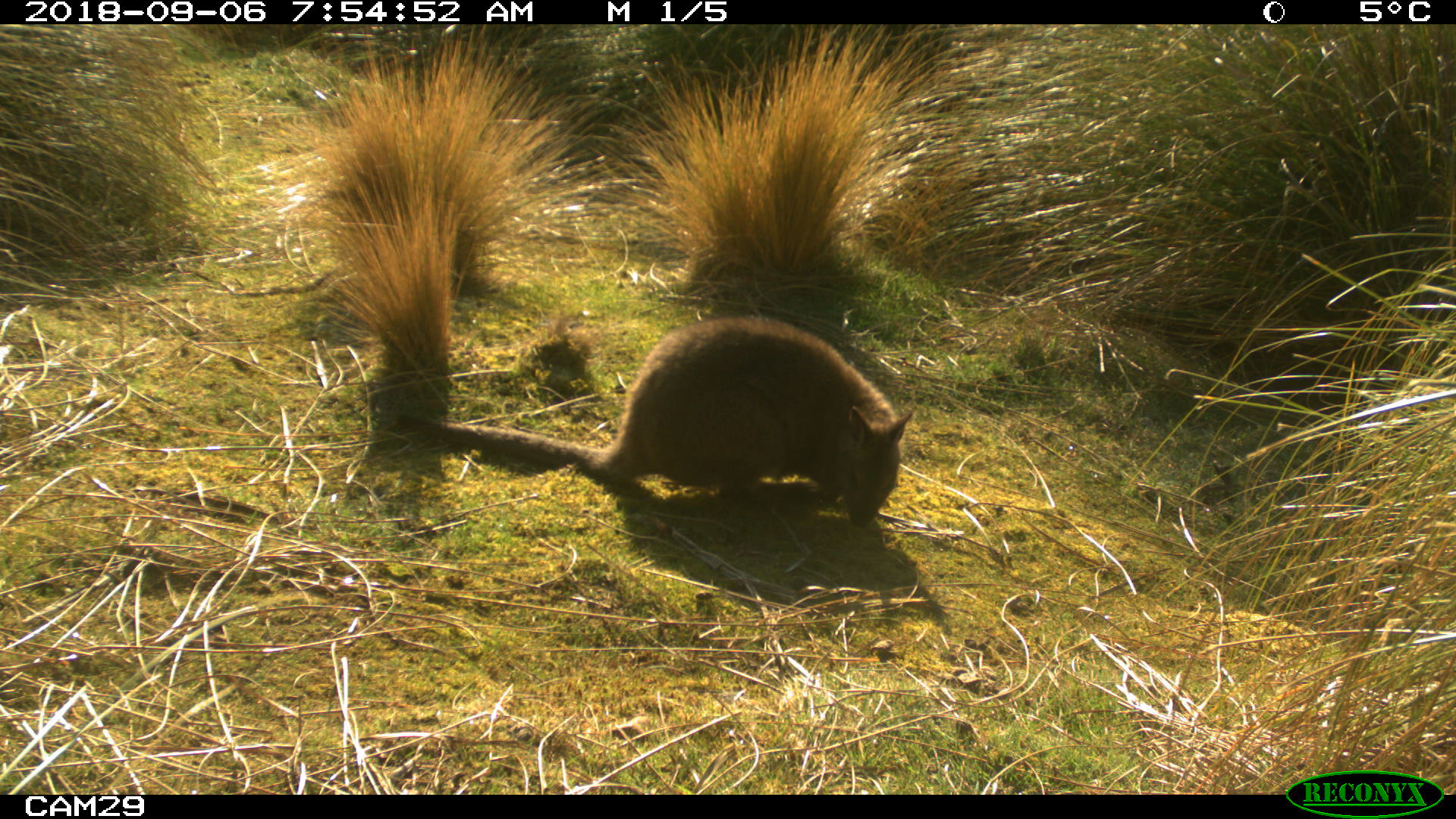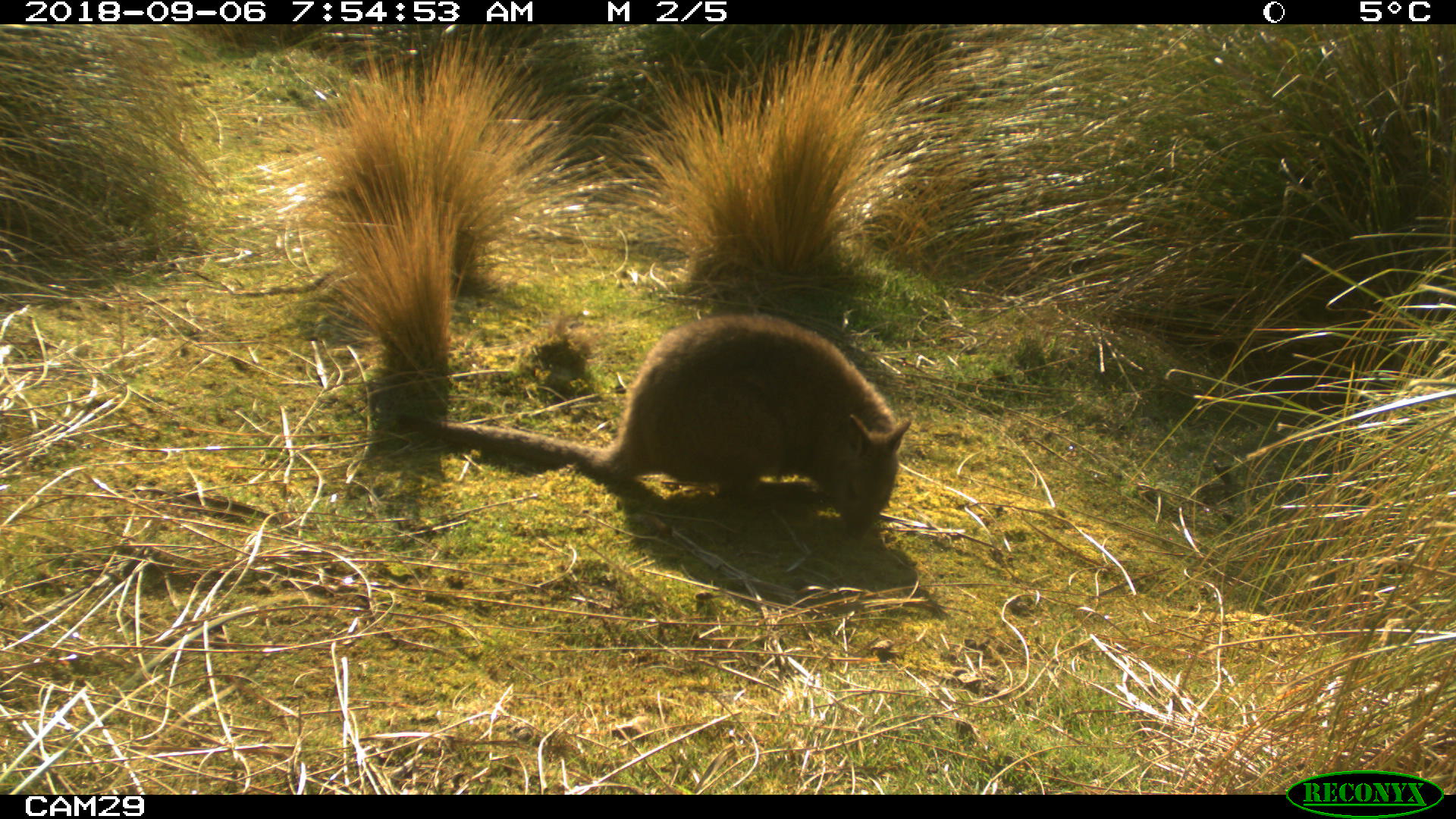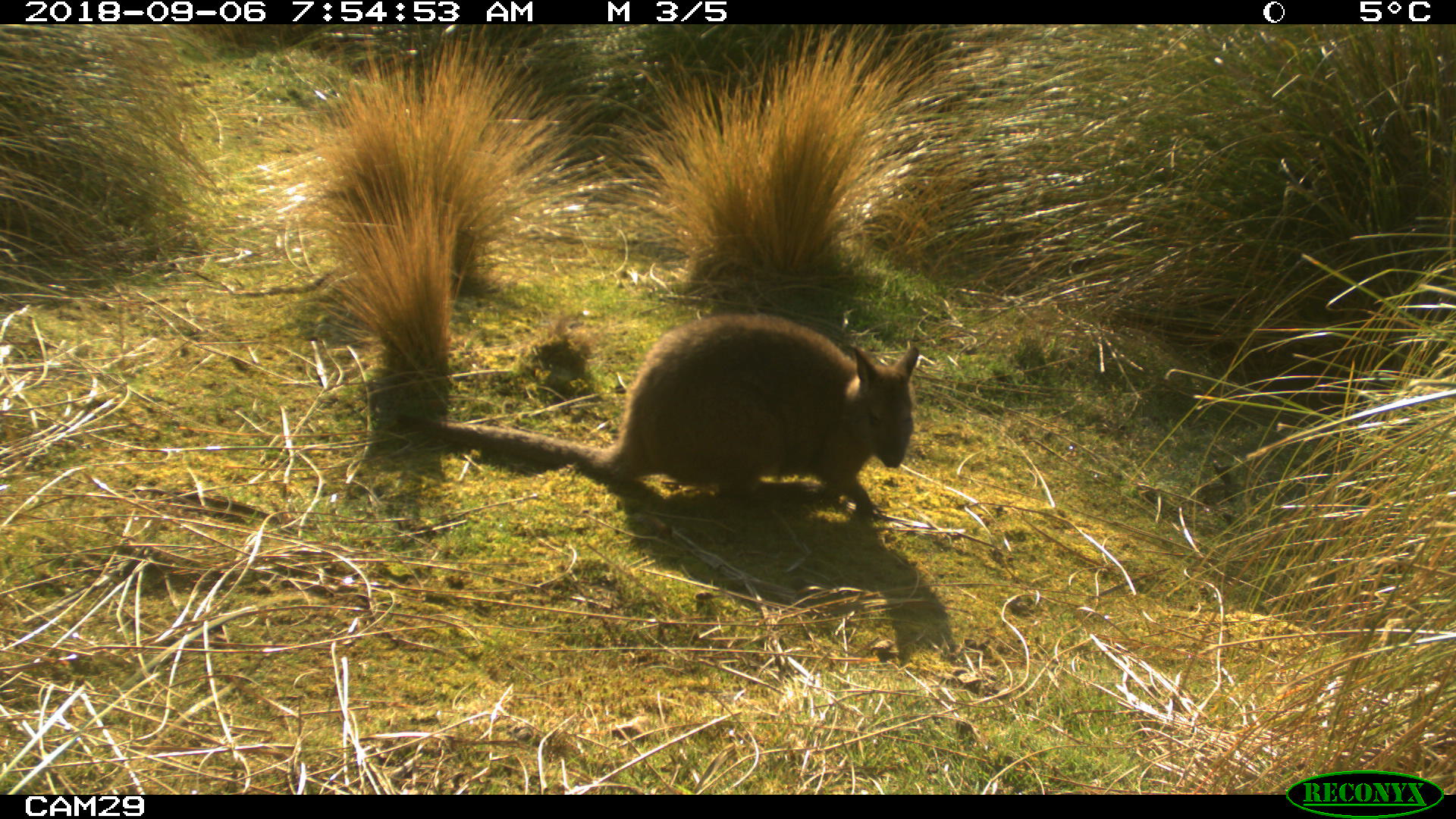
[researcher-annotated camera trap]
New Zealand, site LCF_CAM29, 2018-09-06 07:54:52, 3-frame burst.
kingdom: Animalia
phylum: Chordata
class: Mammalia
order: Diprotodontia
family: Macropodidae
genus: Notamacropus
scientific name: Notamacropus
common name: wallaby